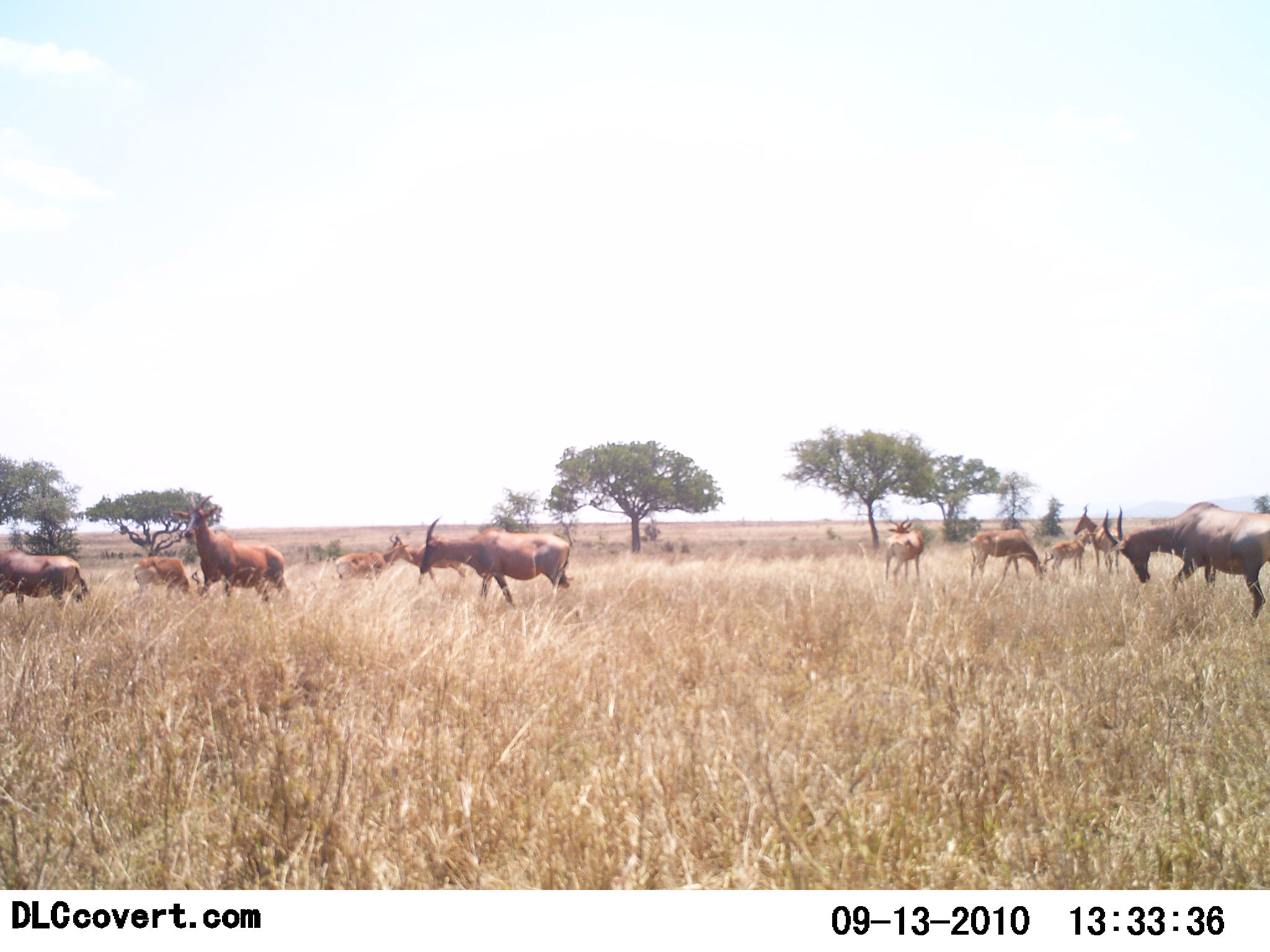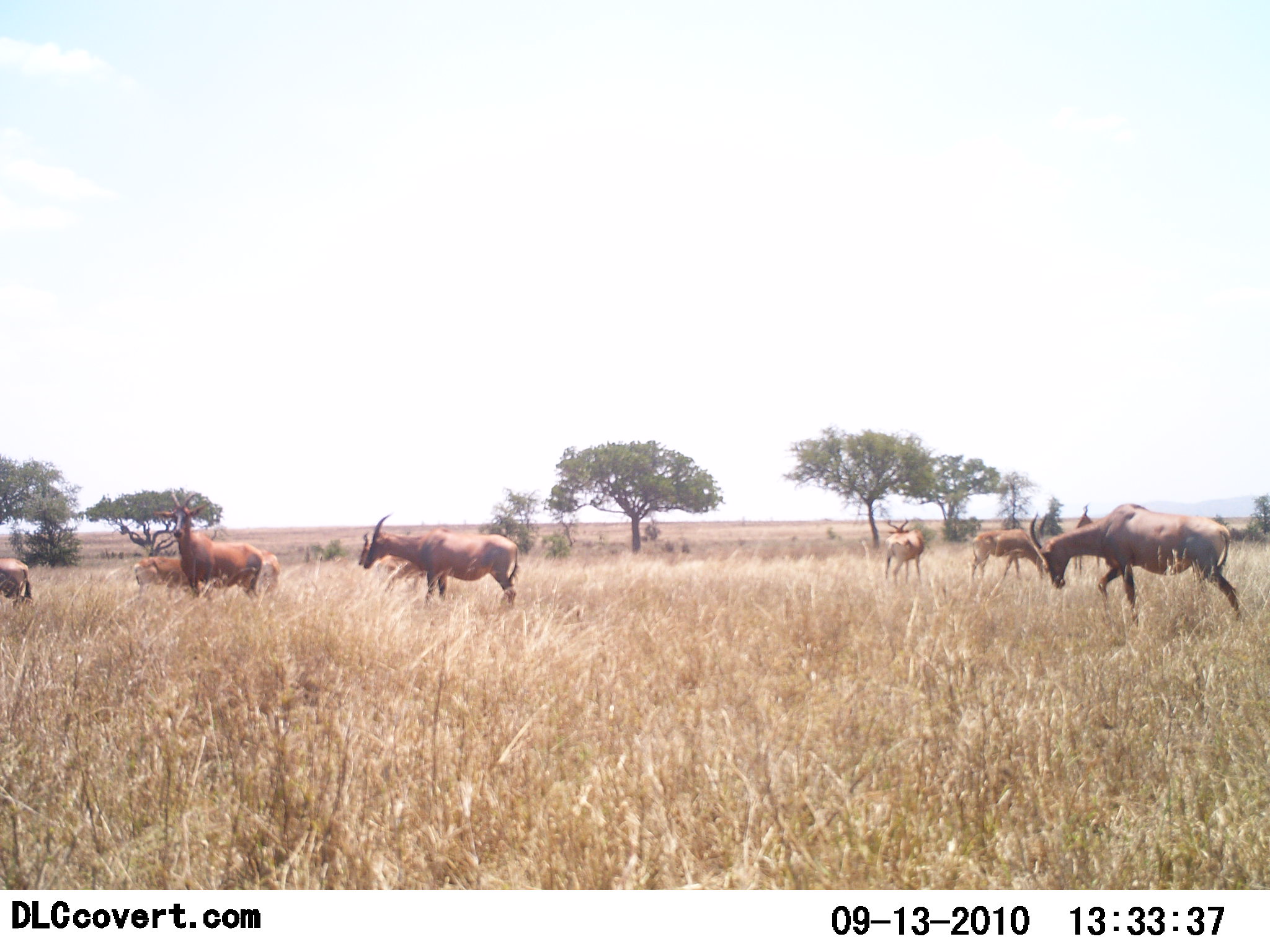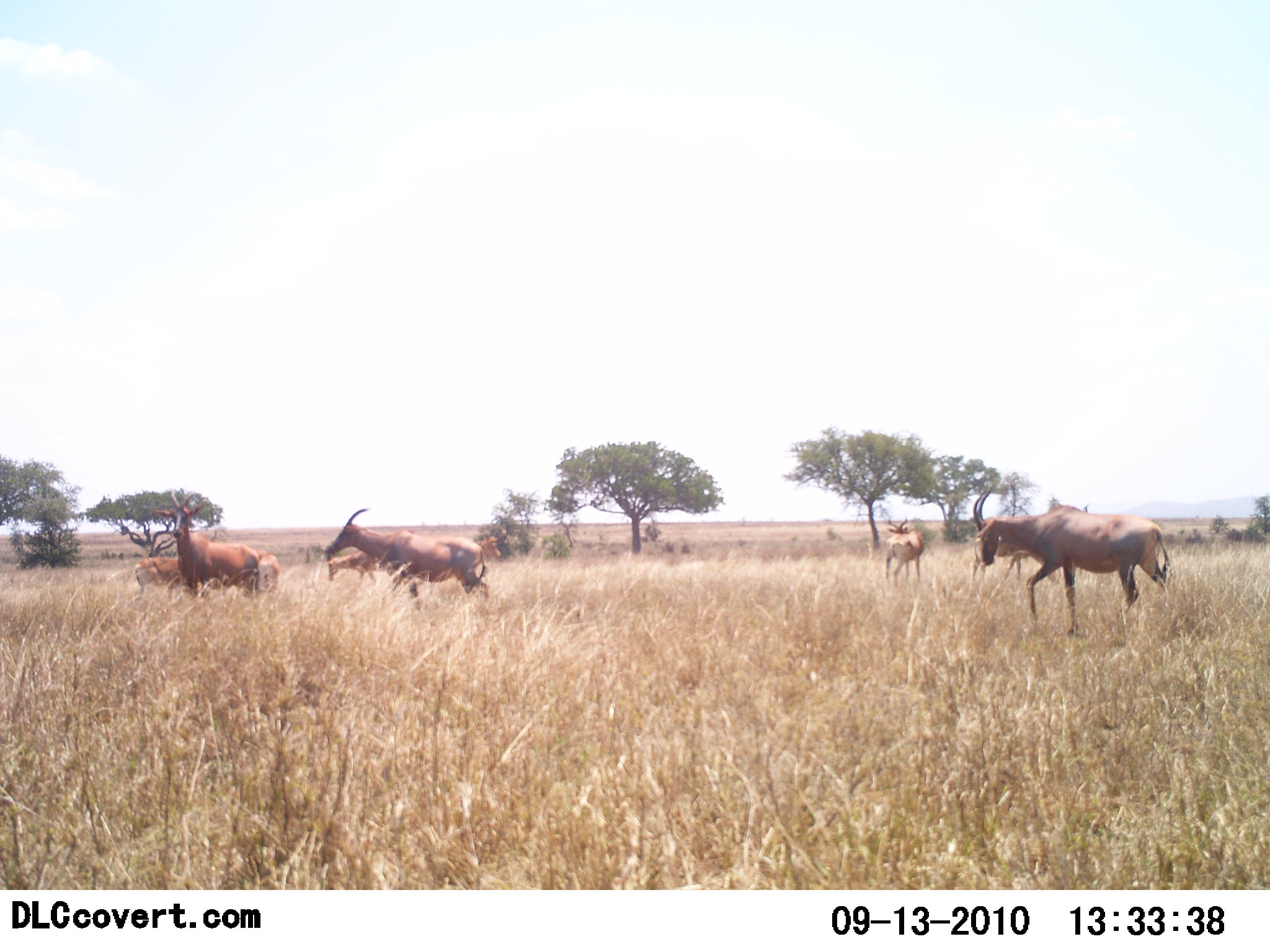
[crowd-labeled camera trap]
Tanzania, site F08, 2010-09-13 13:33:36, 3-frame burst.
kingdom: Animalia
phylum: Chordata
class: Mammalia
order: Artiodactyla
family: Bovidae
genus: Damaliscus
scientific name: Damaliscus lunatus jimela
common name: topi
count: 8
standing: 33%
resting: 0%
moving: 93%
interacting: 0%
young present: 0%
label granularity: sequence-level